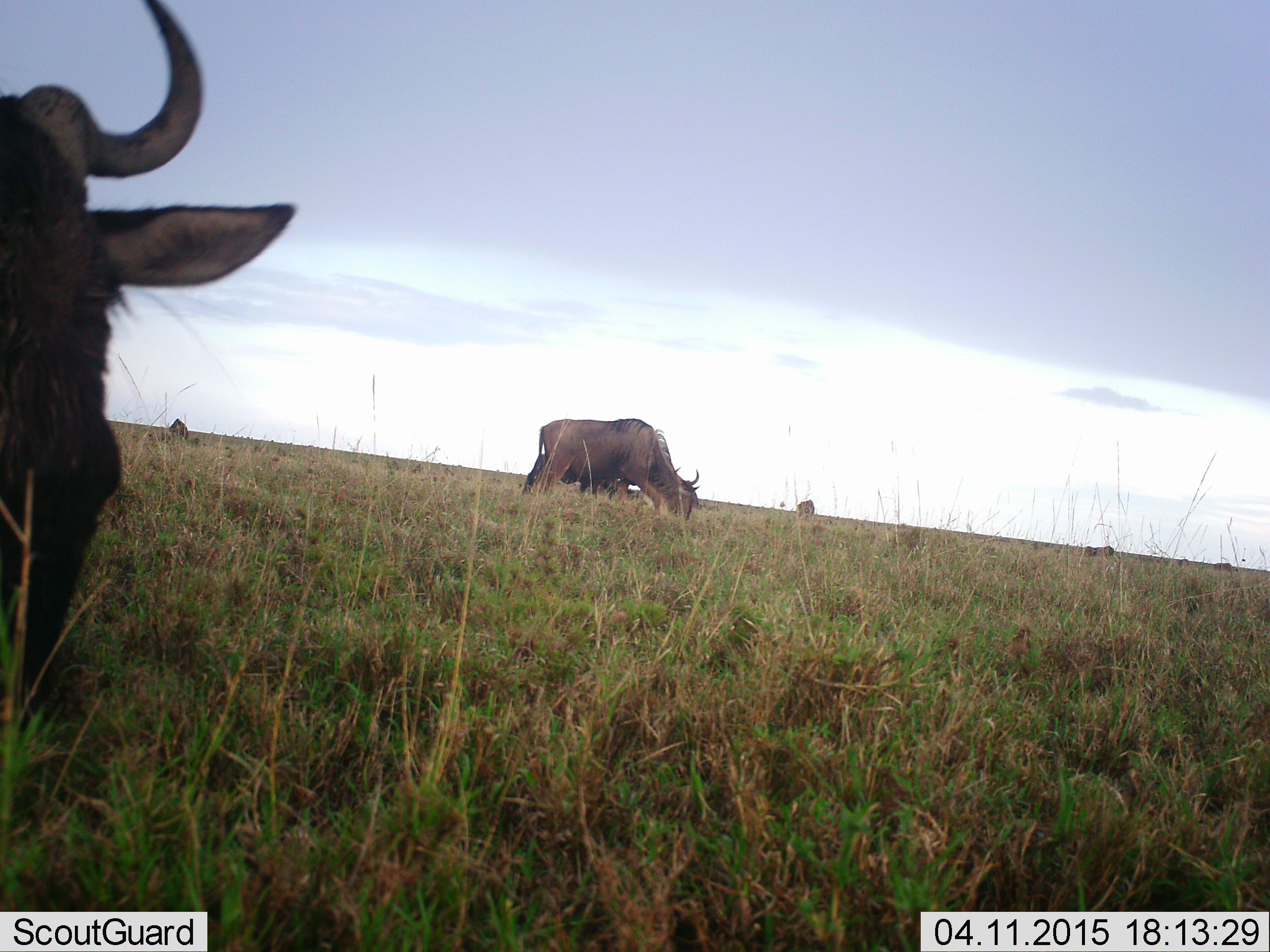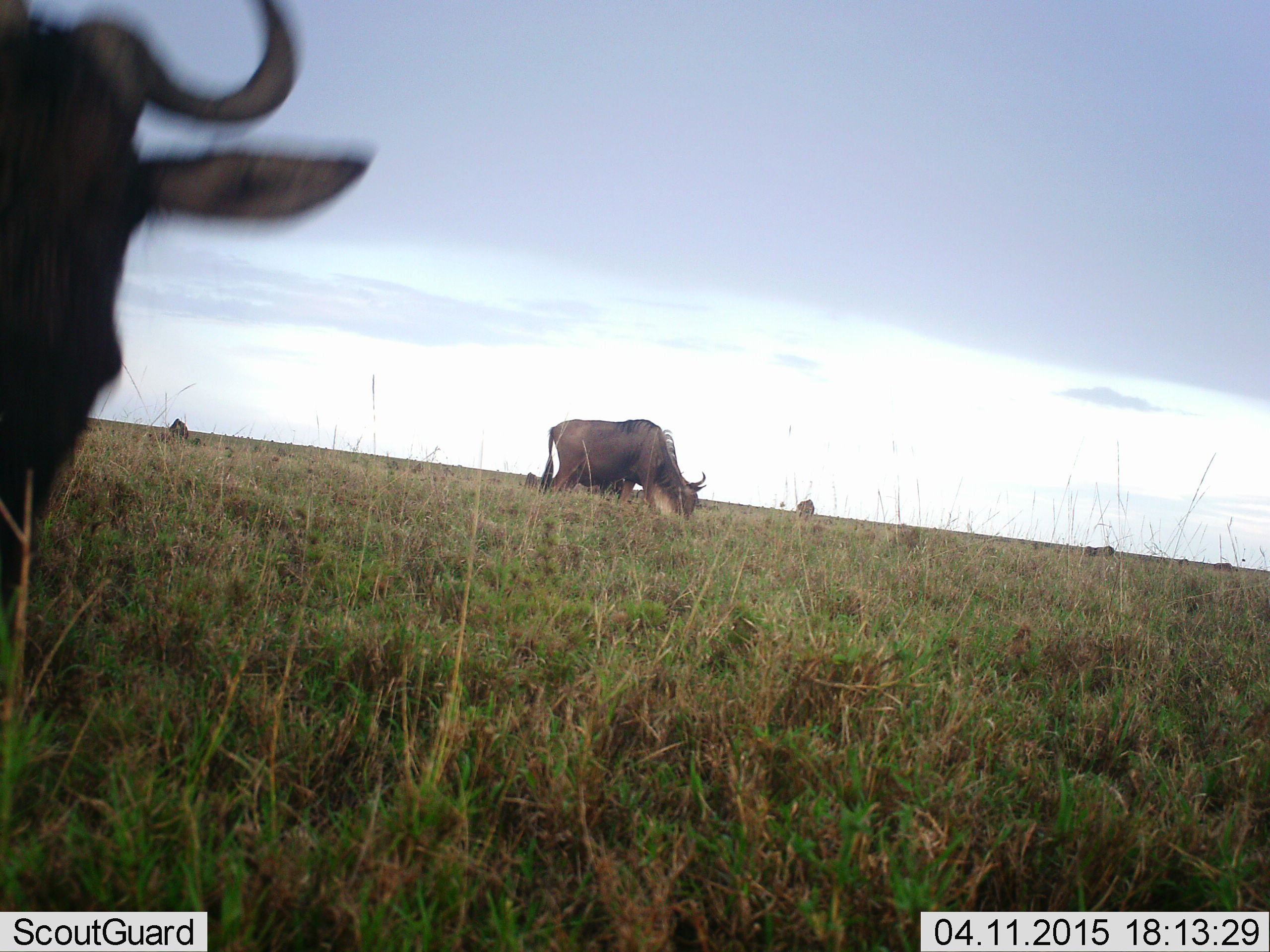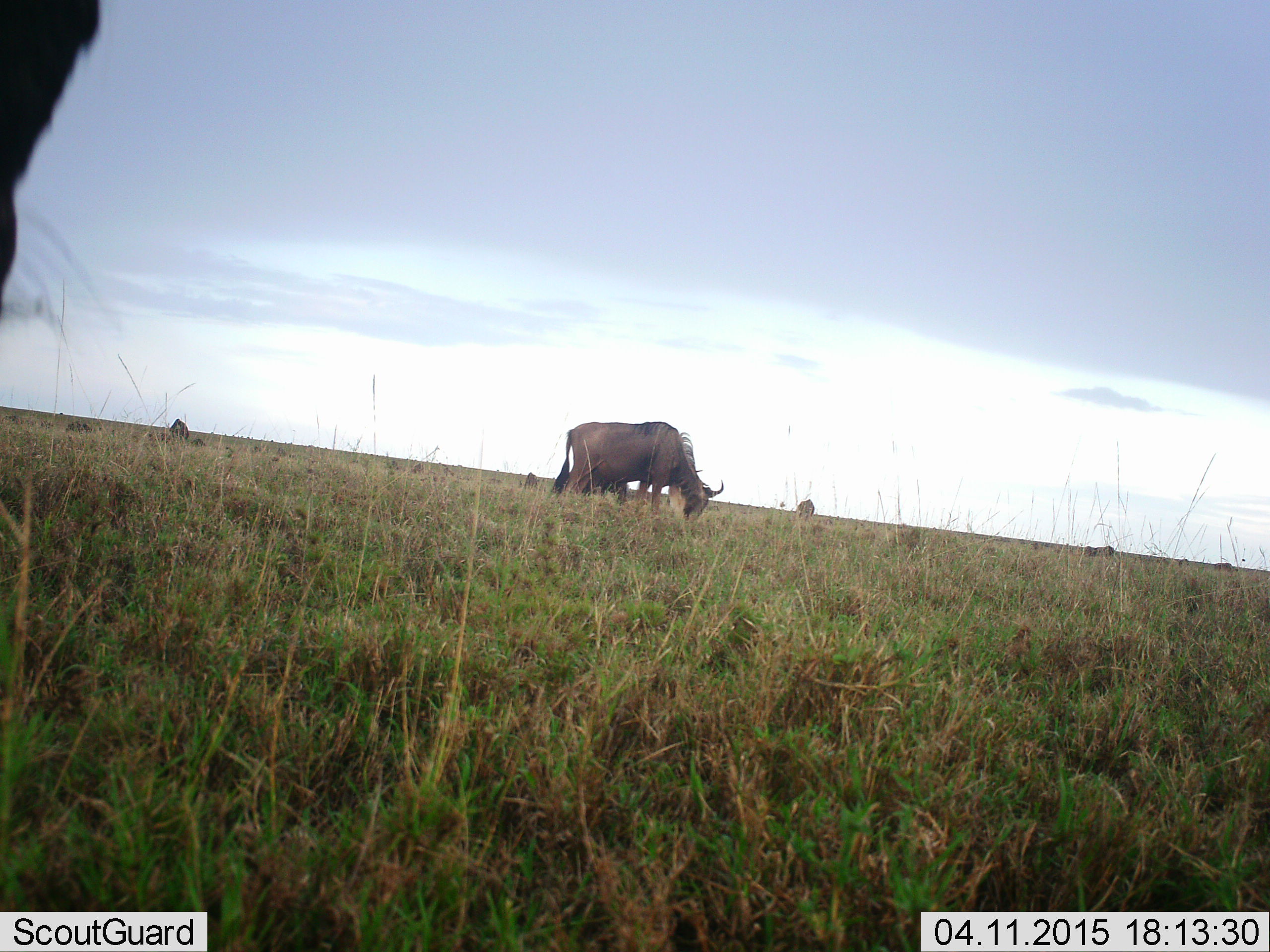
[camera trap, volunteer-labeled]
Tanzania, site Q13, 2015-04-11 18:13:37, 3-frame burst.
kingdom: Animalia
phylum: Chordata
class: Mammalia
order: Artiodactyla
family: Bovidae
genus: Connochaetes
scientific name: Connochaetes taurinus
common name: blue wildebeest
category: wildebeest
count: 5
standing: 30%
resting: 10%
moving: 40%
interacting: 10%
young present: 0%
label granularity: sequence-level